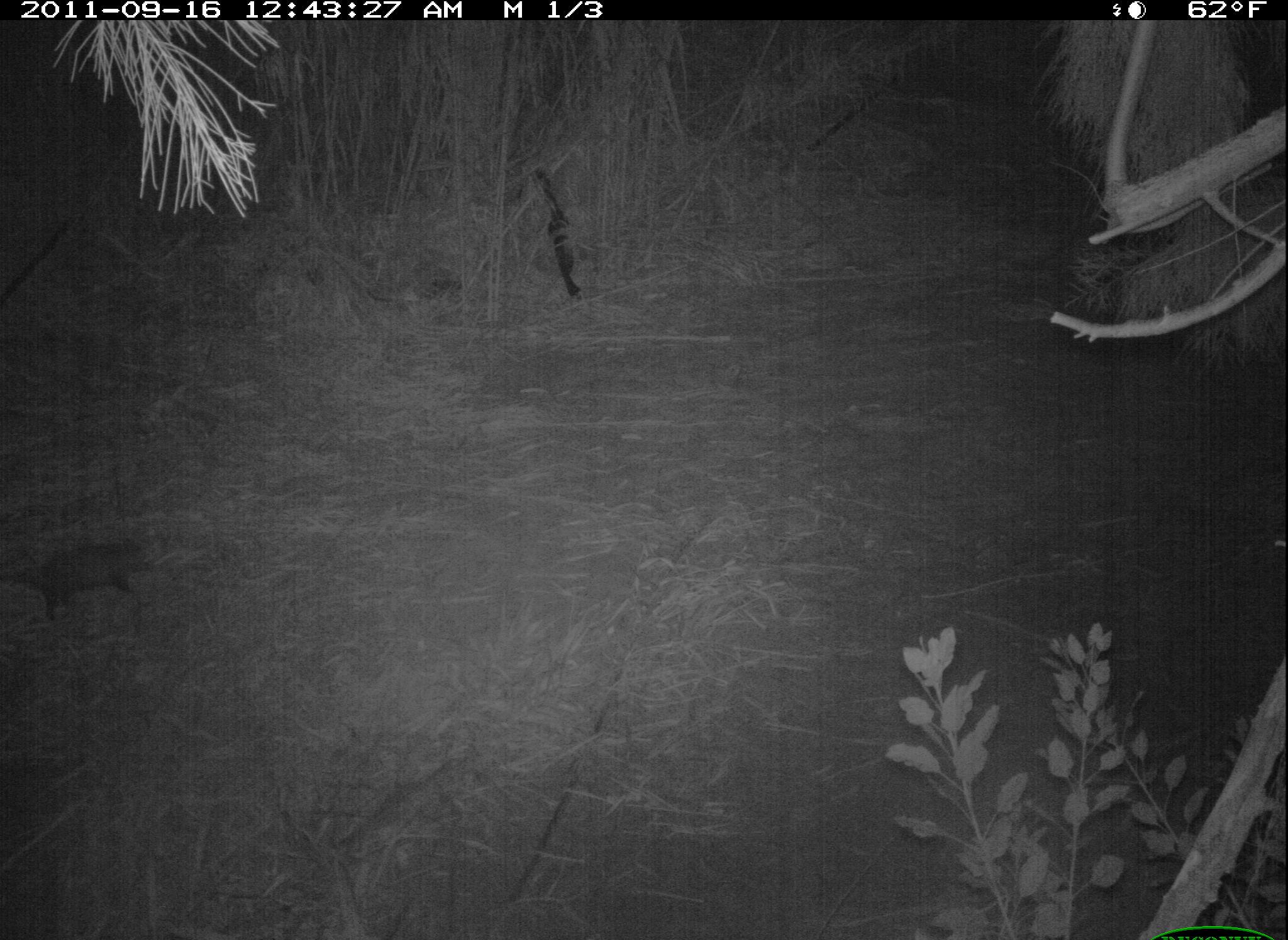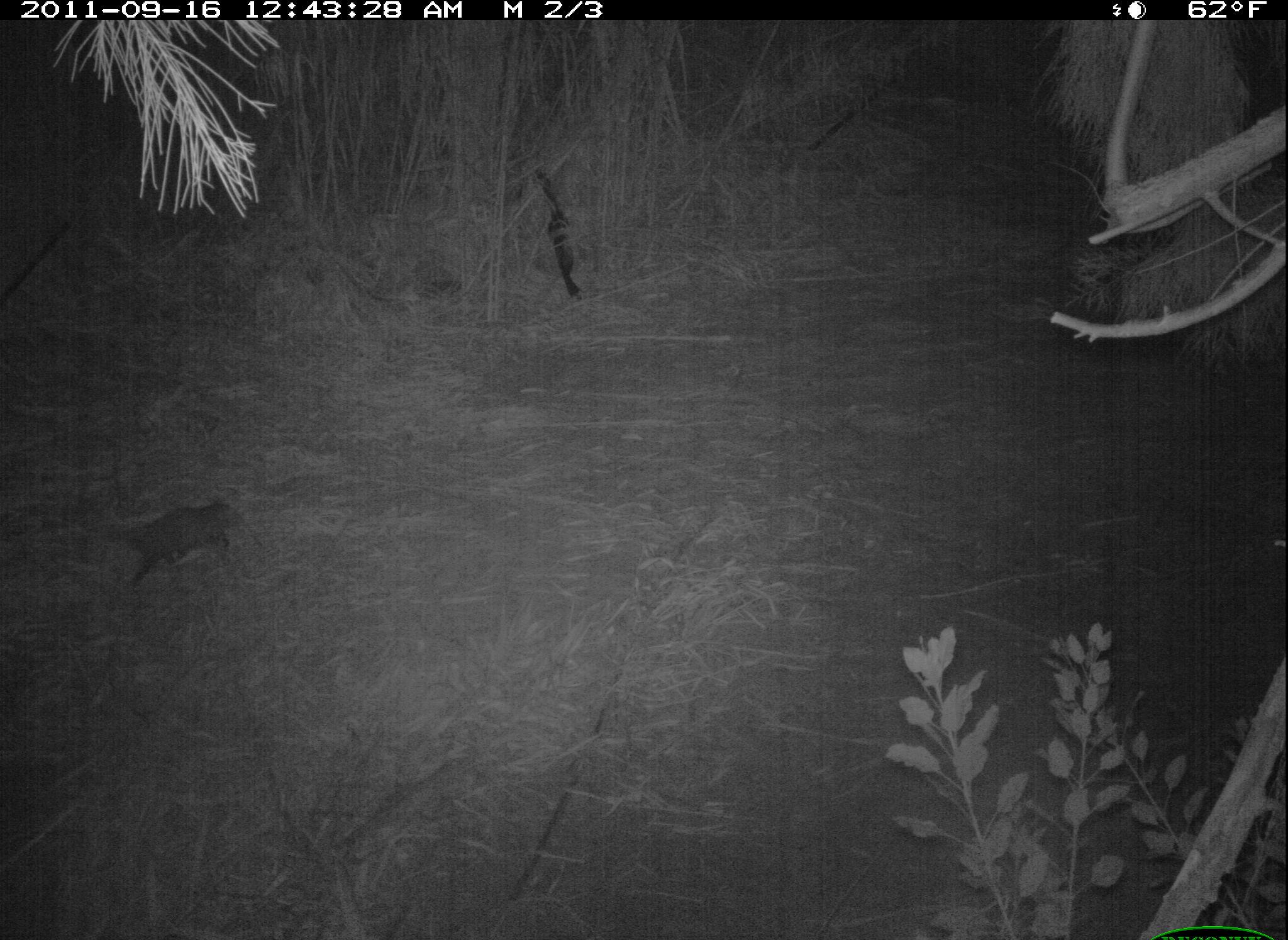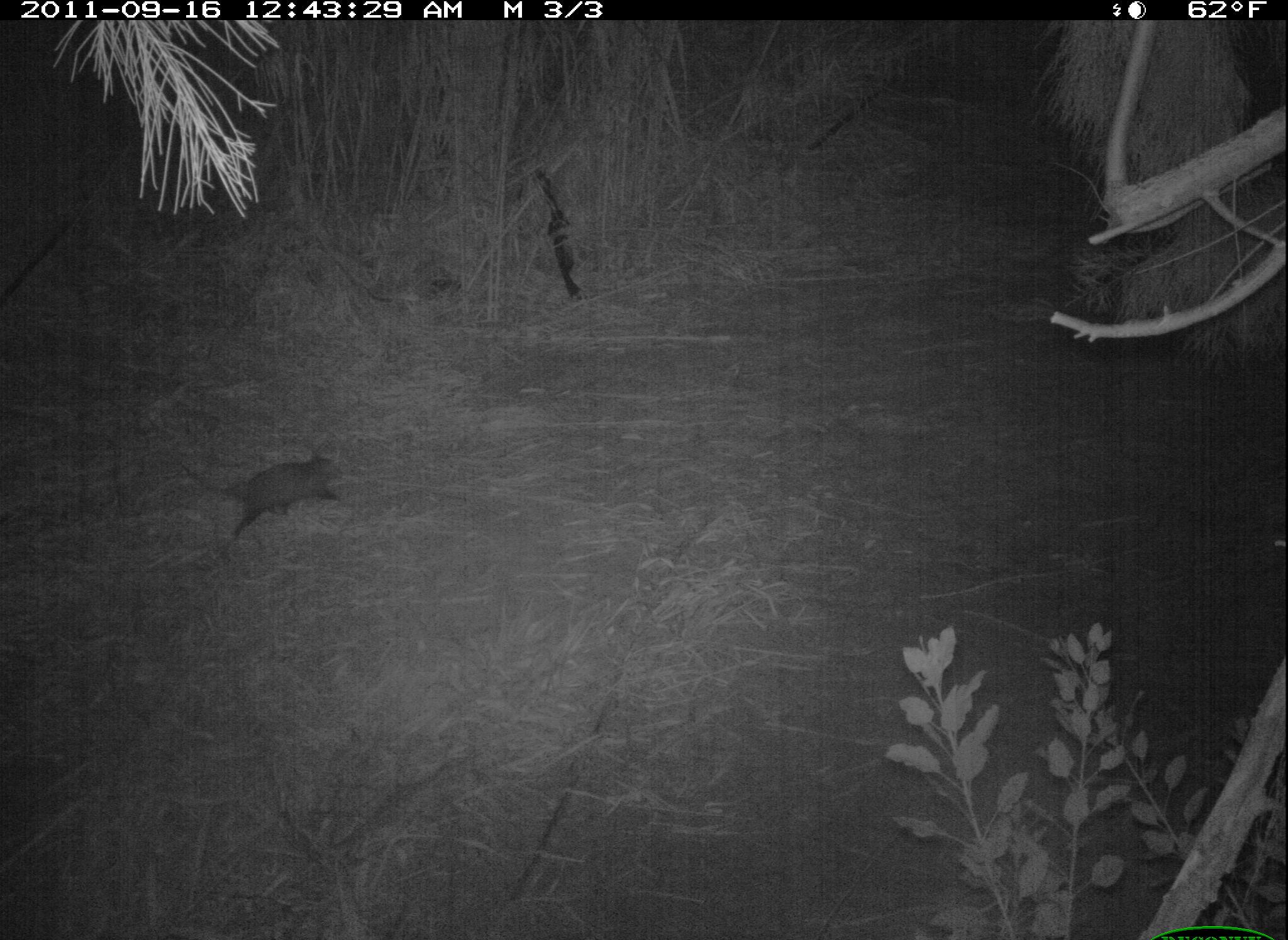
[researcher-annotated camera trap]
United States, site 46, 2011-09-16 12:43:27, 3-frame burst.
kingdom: Animalia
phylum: Chordata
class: Mammalia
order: Didelphimorphia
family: Didelphidae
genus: Didelphis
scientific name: Didelphis virginiana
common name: virginia opossum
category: opossum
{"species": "opossum (virginia opossum) (Didelphis virginiana)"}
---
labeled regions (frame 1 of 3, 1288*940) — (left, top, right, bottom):
opossum: (3, 528, 172, 623)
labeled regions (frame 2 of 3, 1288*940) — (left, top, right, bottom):
opossum: (84, 485, 269, 594)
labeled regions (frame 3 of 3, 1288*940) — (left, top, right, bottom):
opossum: (175, 438, 372, 564)